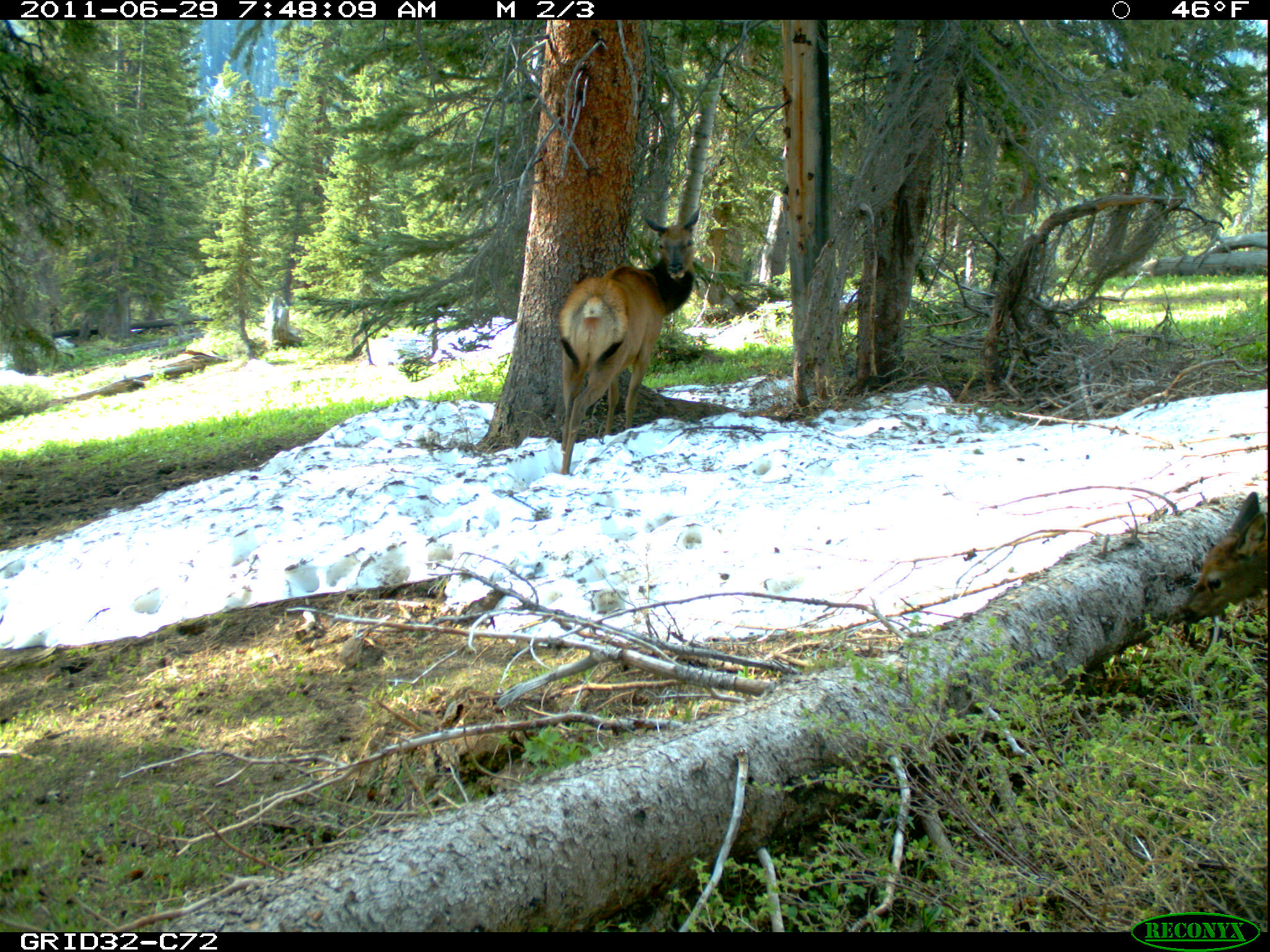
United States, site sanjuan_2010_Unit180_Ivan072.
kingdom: Animalia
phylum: Chordata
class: Mammalia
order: Artiodactyla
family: Cervidae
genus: Cervus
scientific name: Cervus elaphus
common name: red deer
Cervus elaphus (red deer).